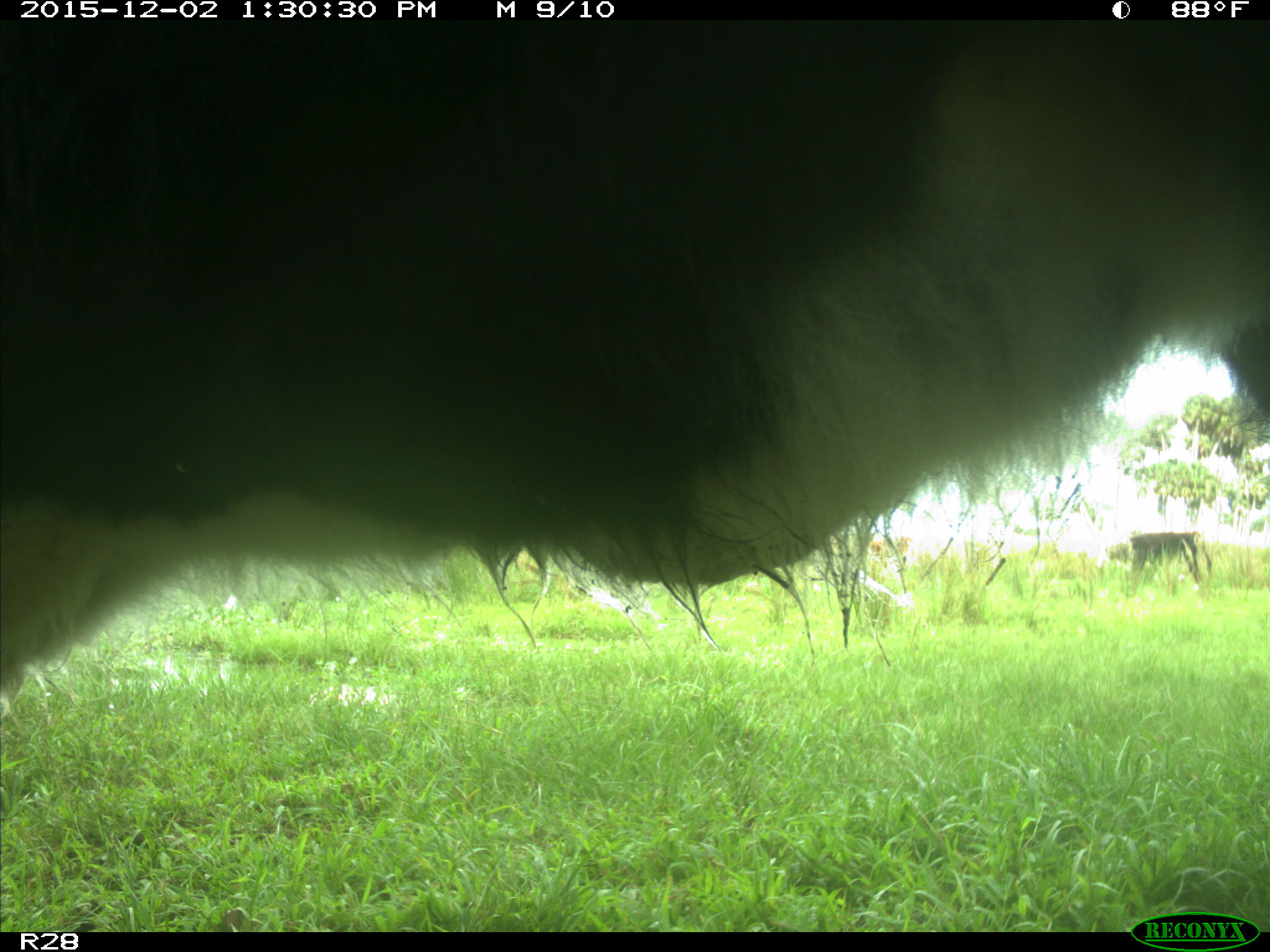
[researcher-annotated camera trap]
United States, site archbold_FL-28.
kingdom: Animalia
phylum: Chordata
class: Mammalia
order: Artiodactyla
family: Bovidae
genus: Bos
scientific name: Bos taurus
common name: domestic cow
Bos taurus (domestic cow).